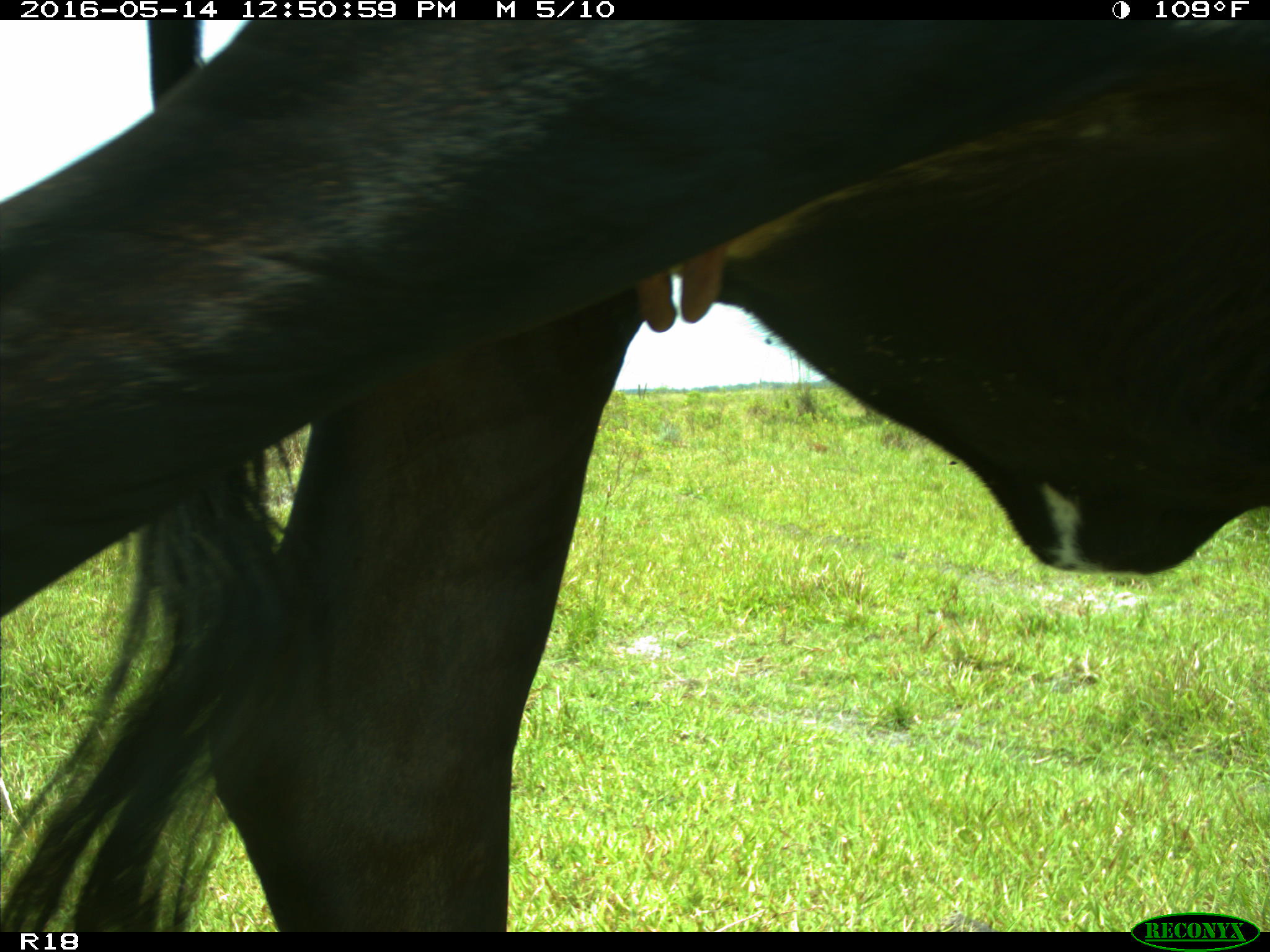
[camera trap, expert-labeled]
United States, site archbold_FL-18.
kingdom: Animalia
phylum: Chordata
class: Mammalia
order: Artiodactyla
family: Bovidae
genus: Bos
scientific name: Bos taurus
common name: domestic cow